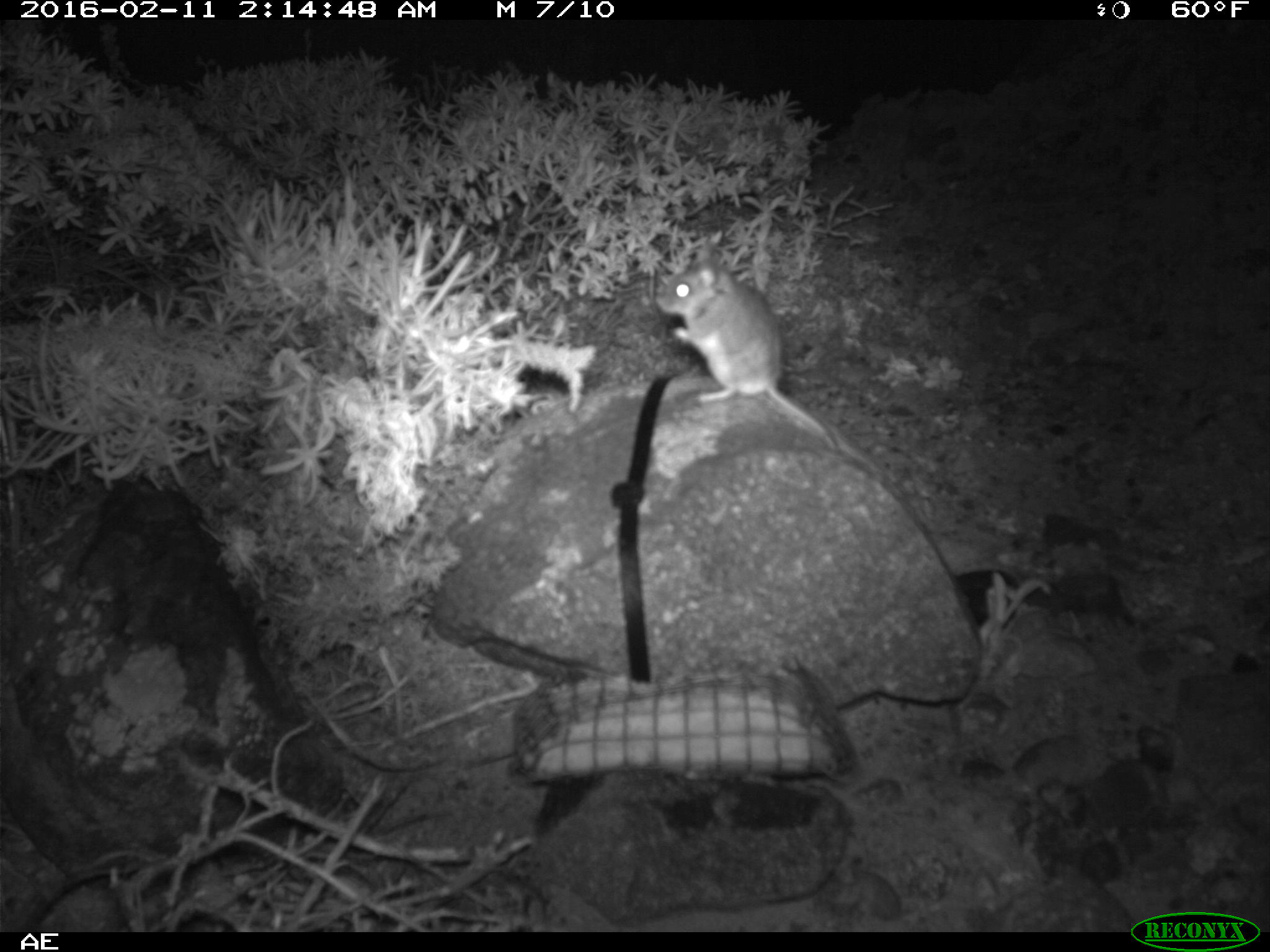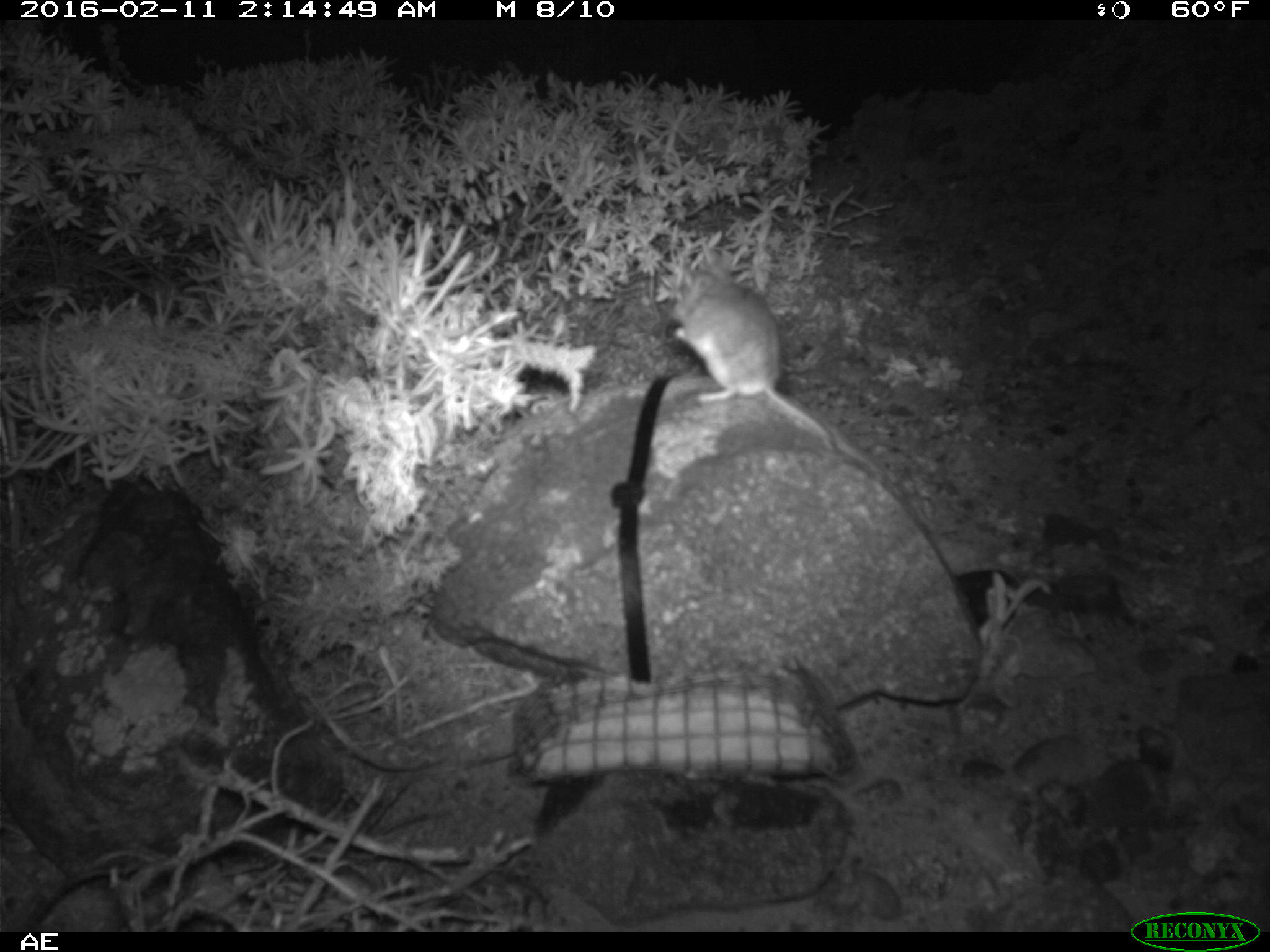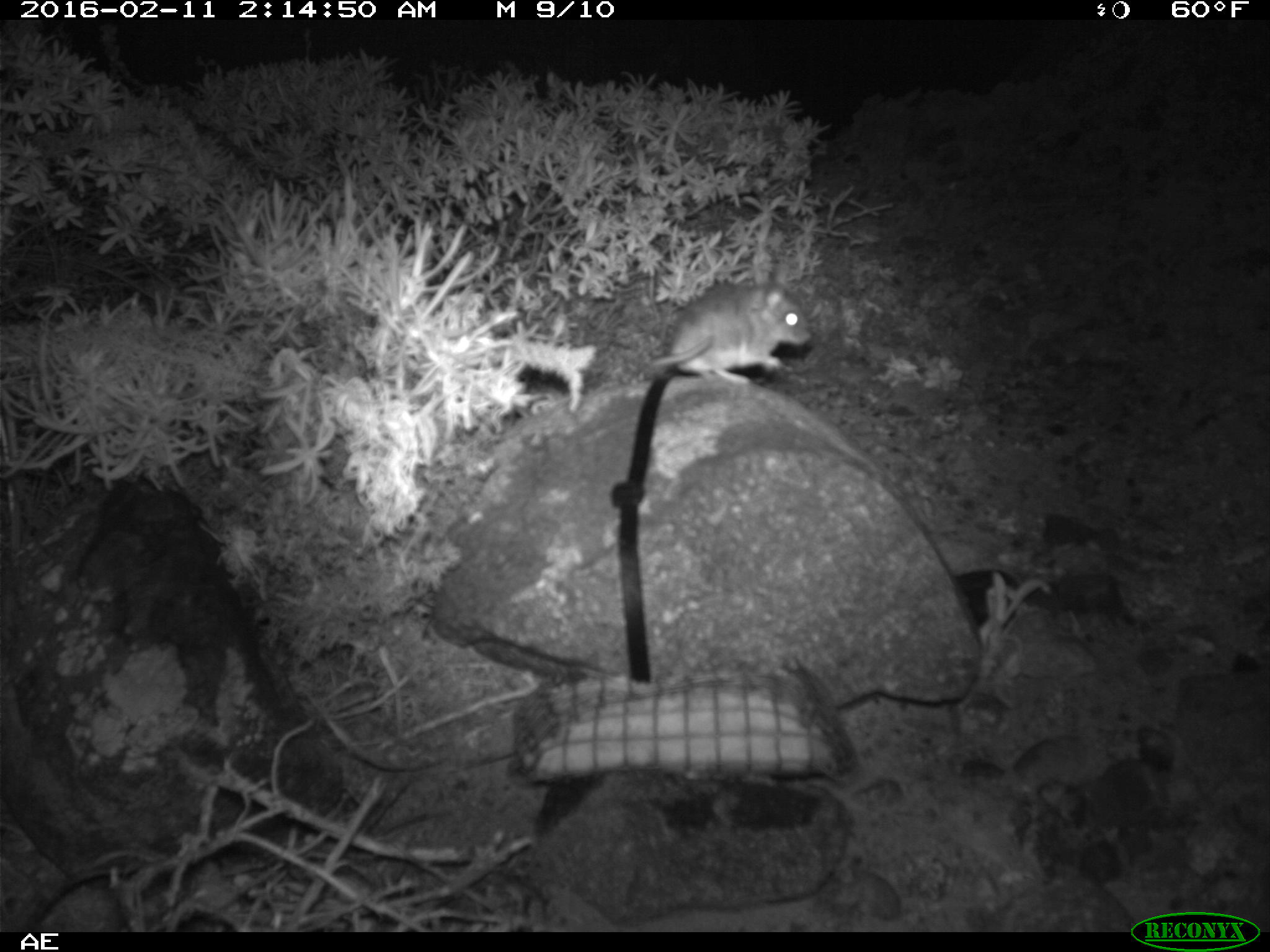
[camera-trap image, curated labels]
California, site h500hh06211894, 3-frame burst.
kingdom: Animalia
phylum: Chordata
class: Mammalia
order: Rodentia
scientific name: Rodentia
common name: rodent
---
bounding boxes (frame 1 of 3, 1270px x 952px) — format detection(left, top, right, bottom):
rodent: detection(653, 234, 838, 443)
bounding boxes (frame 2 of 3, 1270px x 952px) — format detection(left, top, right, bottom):
rodent: detection(656, 264, 840, 445)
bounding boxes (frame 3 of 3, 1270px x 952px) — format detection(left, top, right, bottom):
rodent: detection(649, 267, 811, 383)